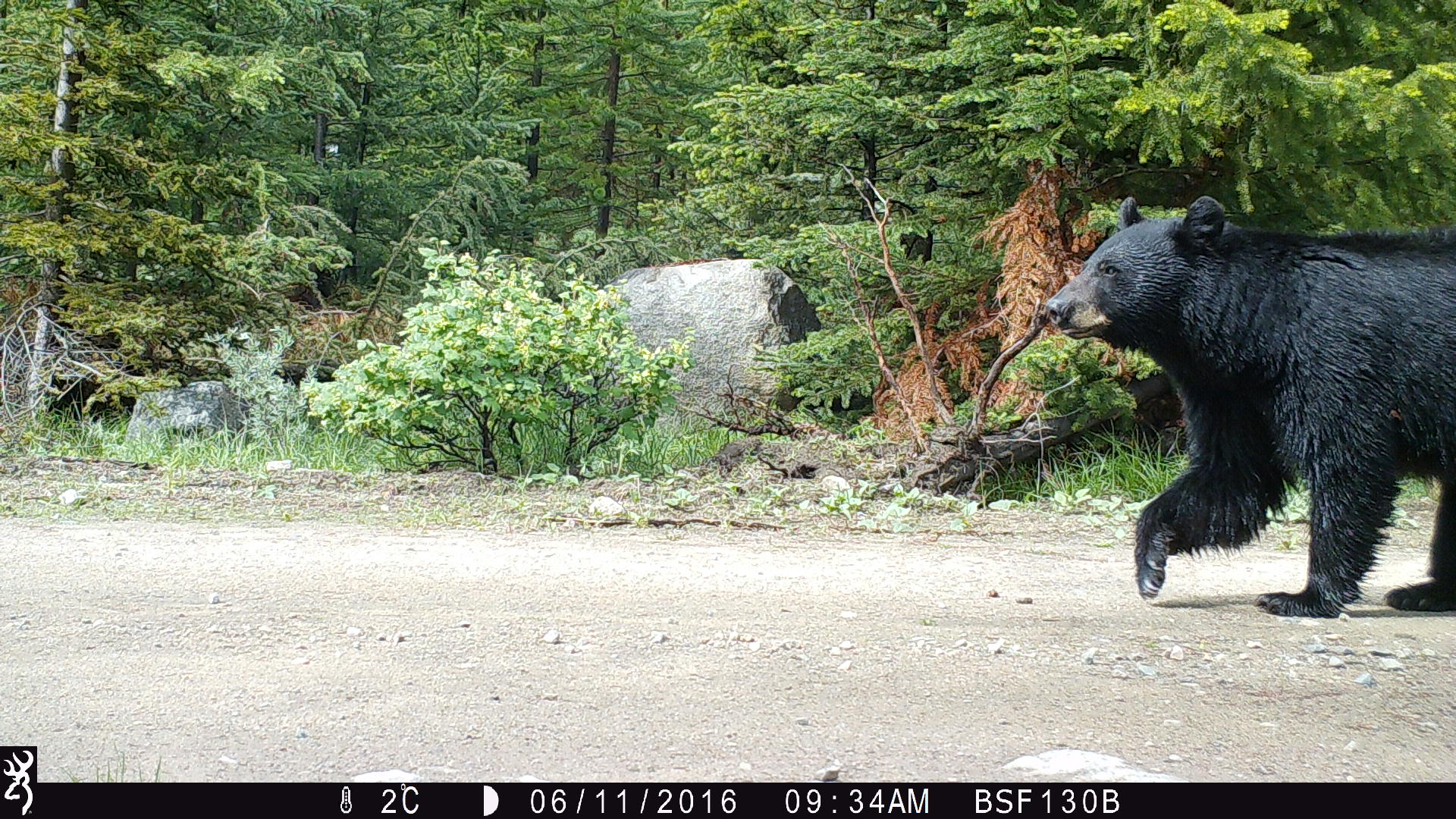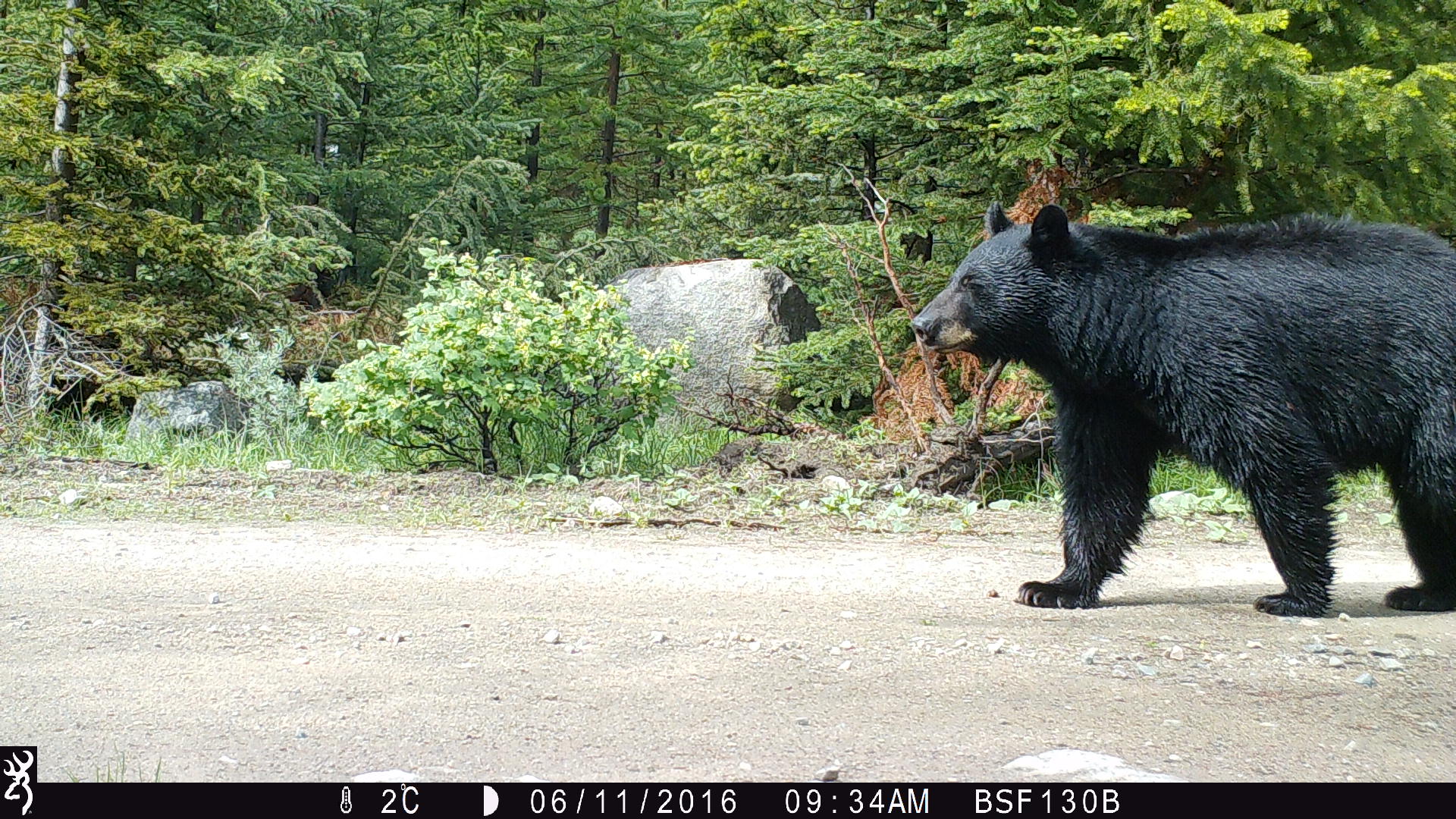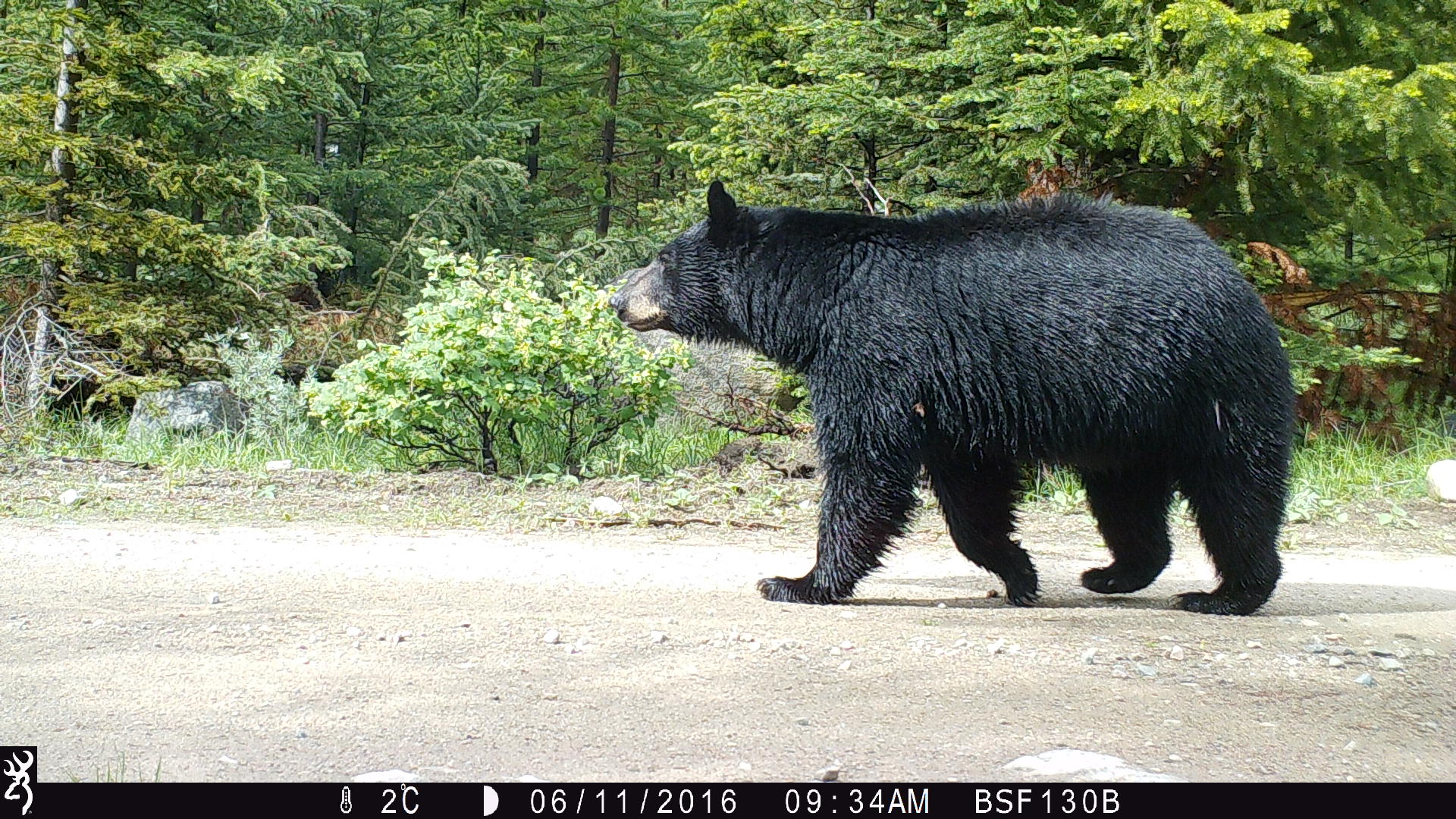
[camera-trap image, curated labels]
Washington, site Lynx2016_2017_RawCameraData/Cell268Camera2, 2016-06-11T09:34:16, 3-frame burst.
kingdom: Animalia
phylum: Chordata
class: Mammalia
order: Carnivora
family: Ursidae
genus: Ursus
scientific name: Ursus americanus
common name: american black bear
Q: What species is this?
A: Ursus americanus (american black bear).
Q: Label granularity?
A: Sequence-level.